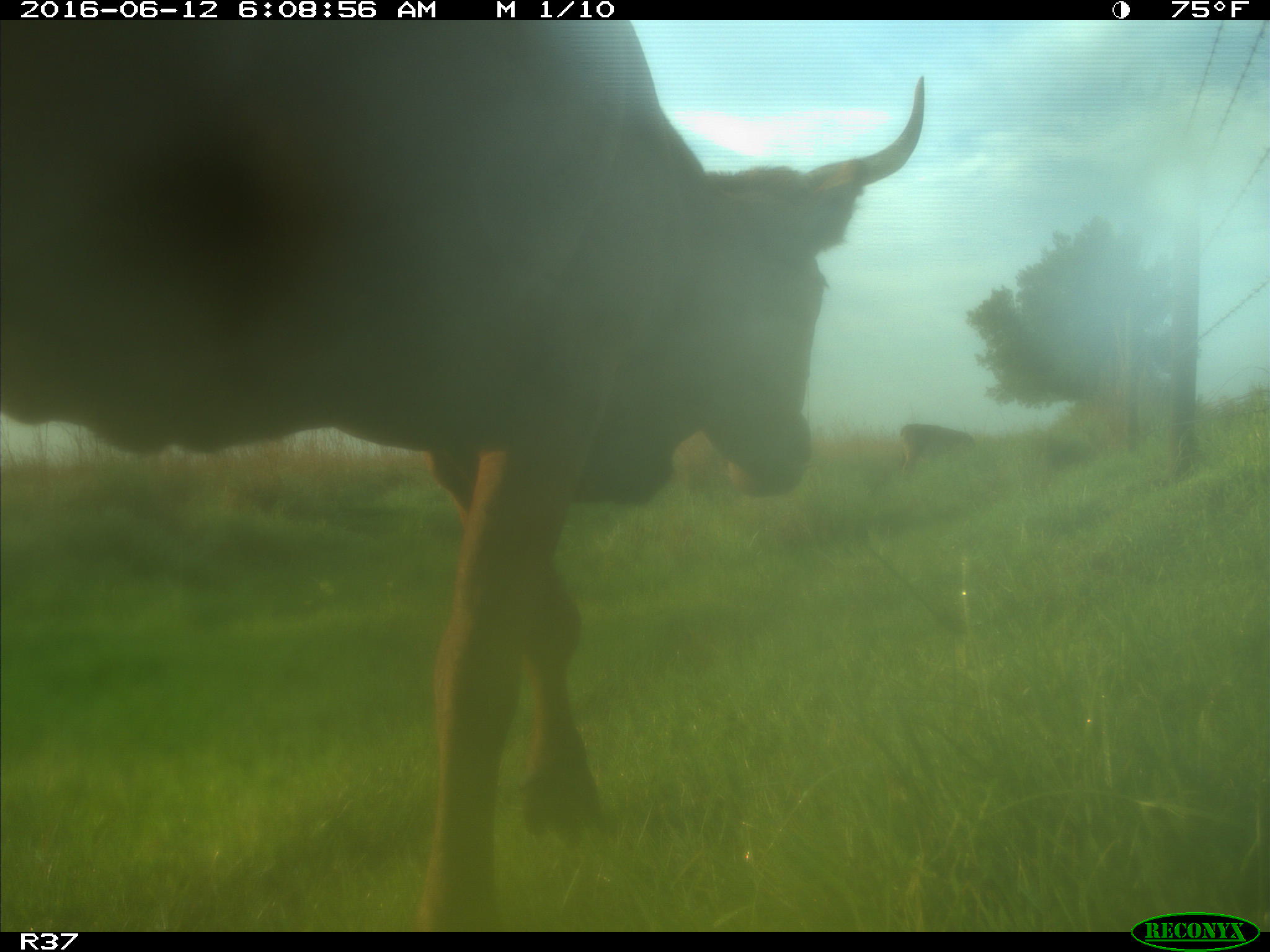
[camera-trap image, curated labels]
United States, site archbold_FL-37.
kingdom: Animalia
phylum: Chordata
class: Mammalia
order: Artiodactyla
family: Bovidae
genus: Bos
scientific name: Bos taurus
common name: domestic cow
Bos taurus (domestic cow).